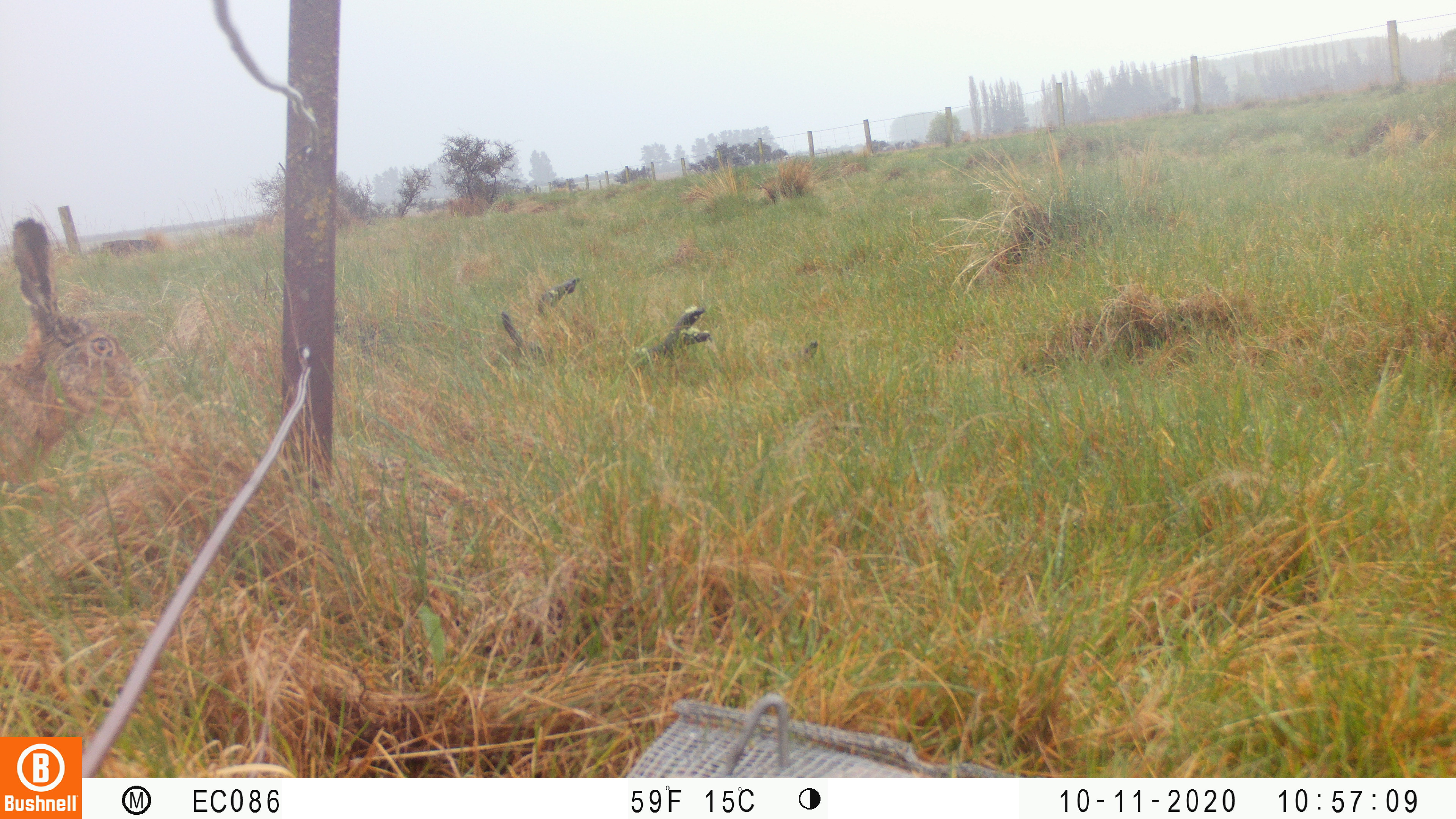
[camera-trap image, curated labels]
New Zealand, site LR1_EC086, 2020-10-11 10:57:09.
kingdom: Animalia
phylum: Chordata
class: Mammalia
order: Lagomorpha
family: Leporidae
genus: Lepus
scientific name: Lepus europaeus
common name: brown hare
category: hare